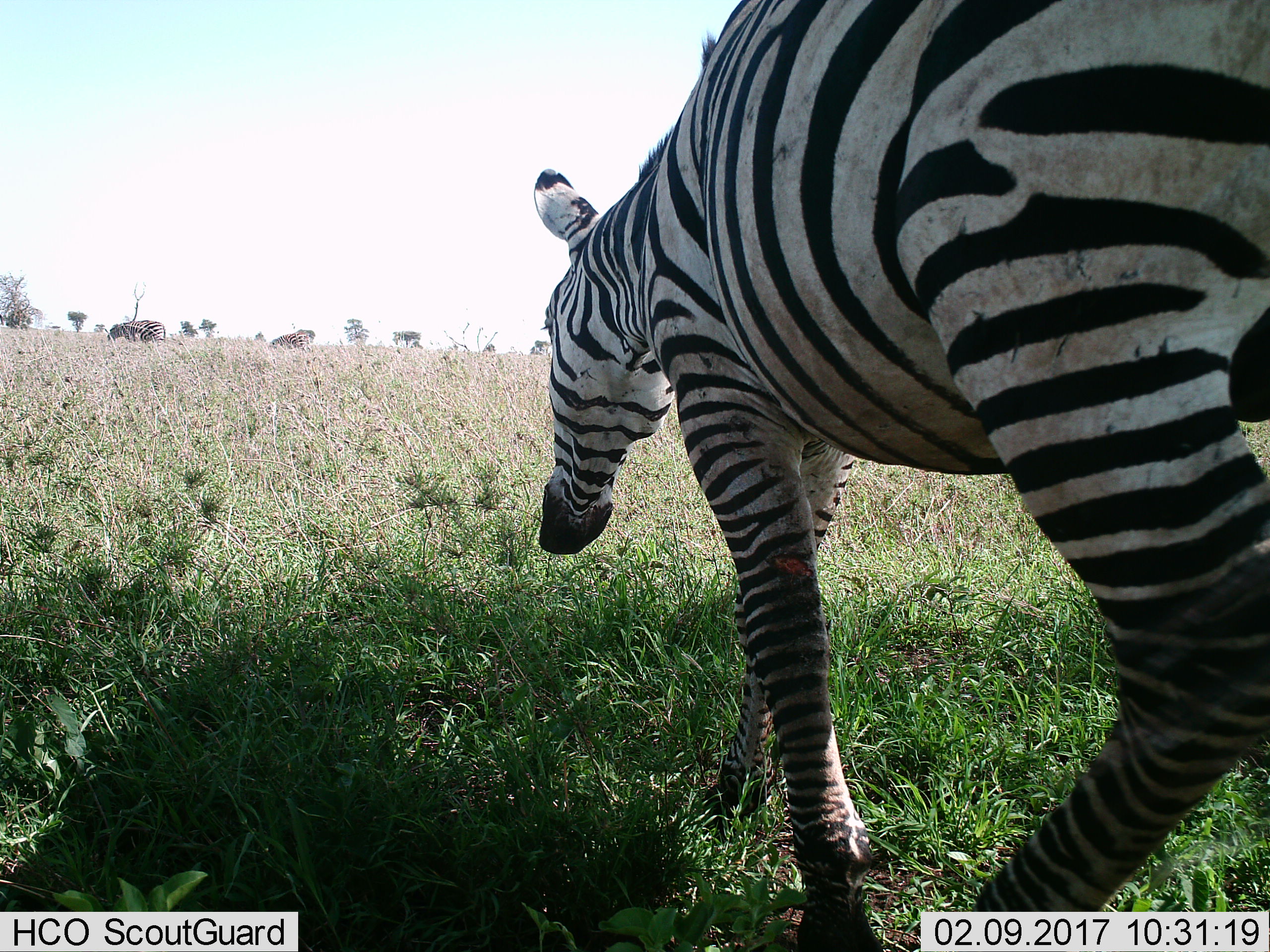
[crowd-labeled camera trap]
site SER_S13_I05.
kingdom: Animalia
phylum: Chordata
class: Mammalia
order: Perissodactyla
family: Equidae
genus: Equus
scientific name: Equus quagga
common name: plains zebra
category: zebraplains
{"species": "zebraplains (plains zebra) (Equus quagga)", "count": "3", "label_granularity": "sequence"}